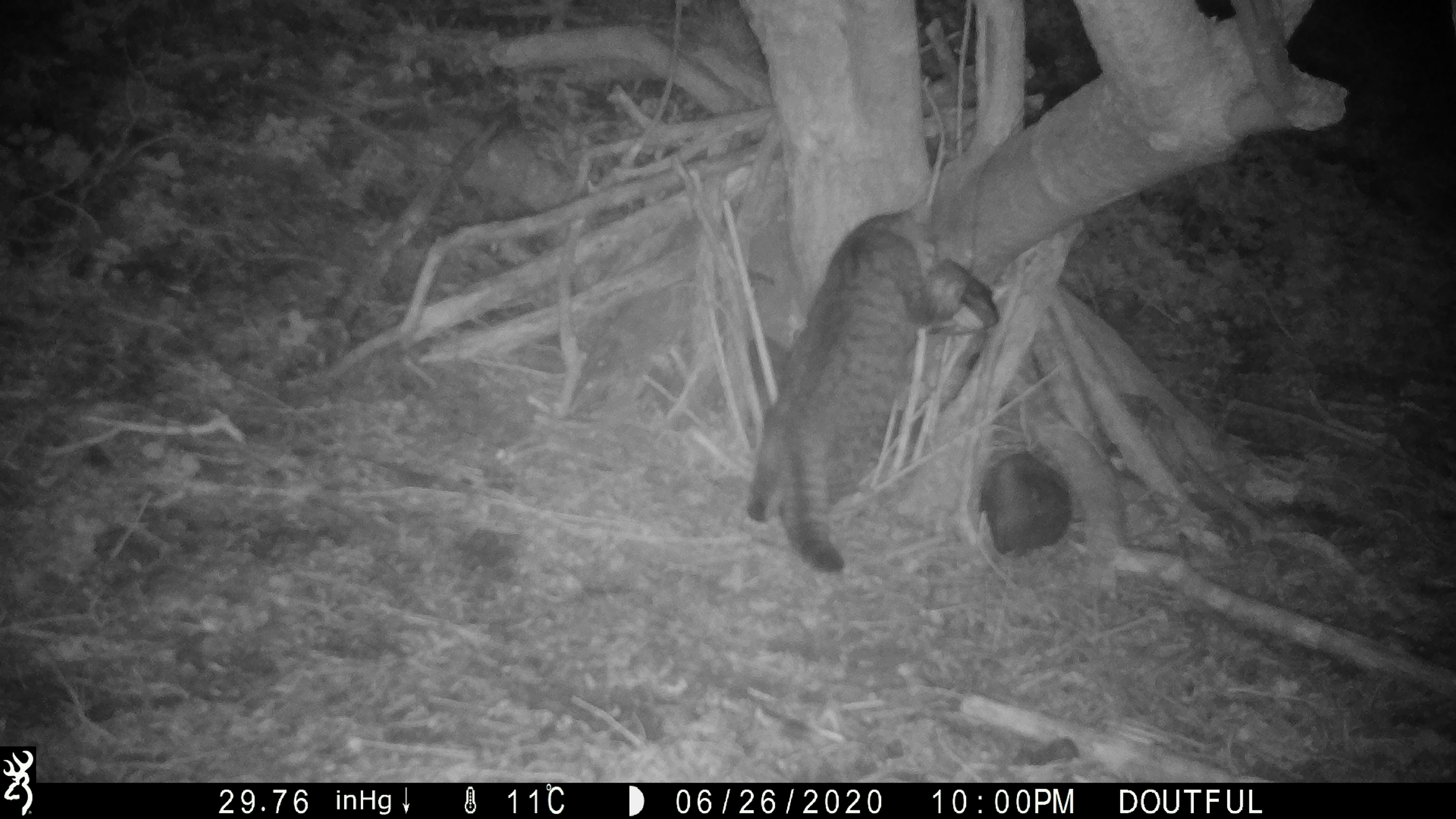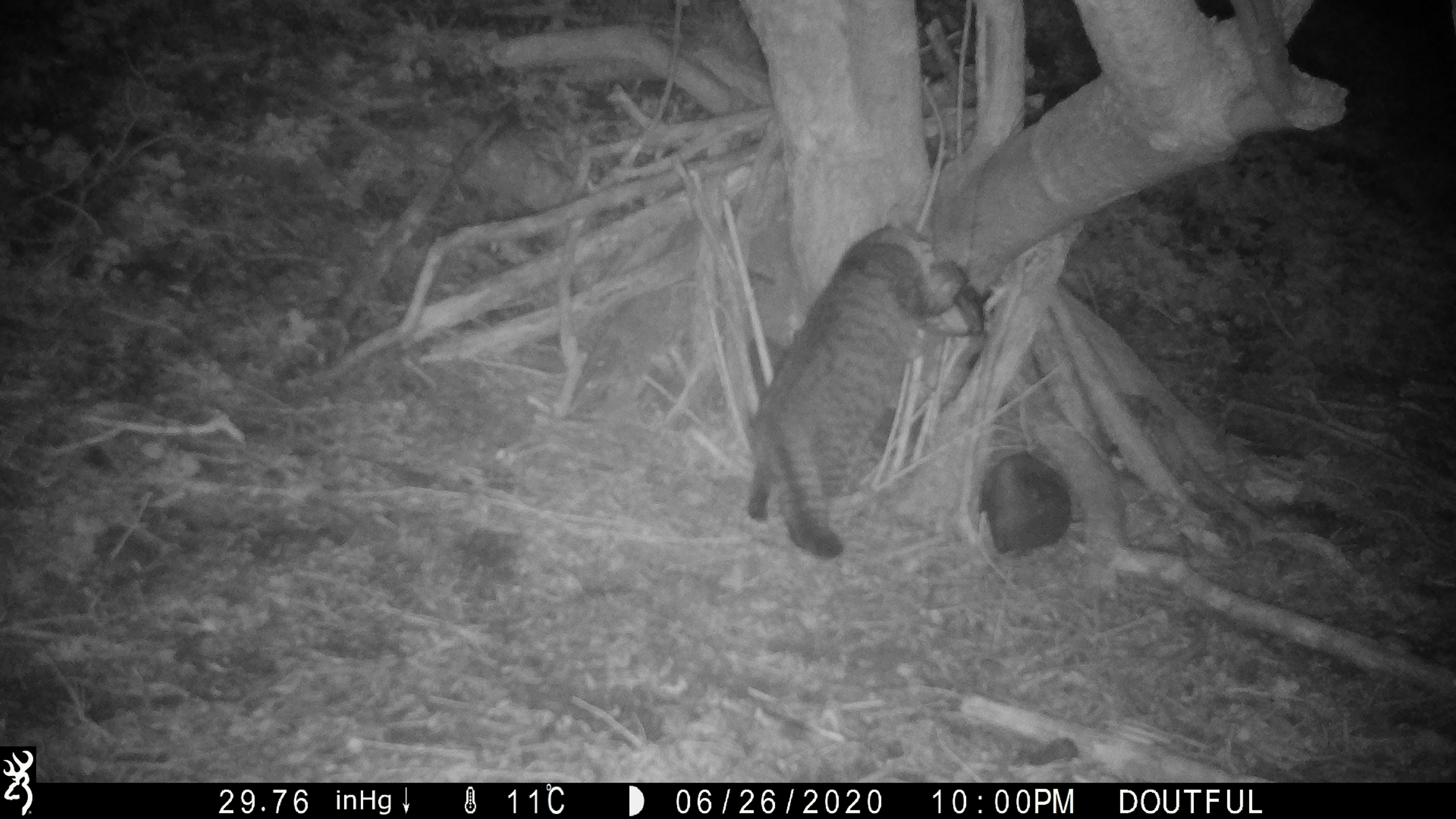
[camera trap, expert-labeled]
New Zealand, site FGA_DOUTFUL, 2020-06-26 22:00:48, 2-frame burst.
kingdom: Animalia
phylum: Chordata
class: Mammalia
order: Carnivora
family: Felidae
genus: Felis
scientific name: Felis catus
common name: domestic cat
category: cat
Cat (domestic cat) (Felis catus).